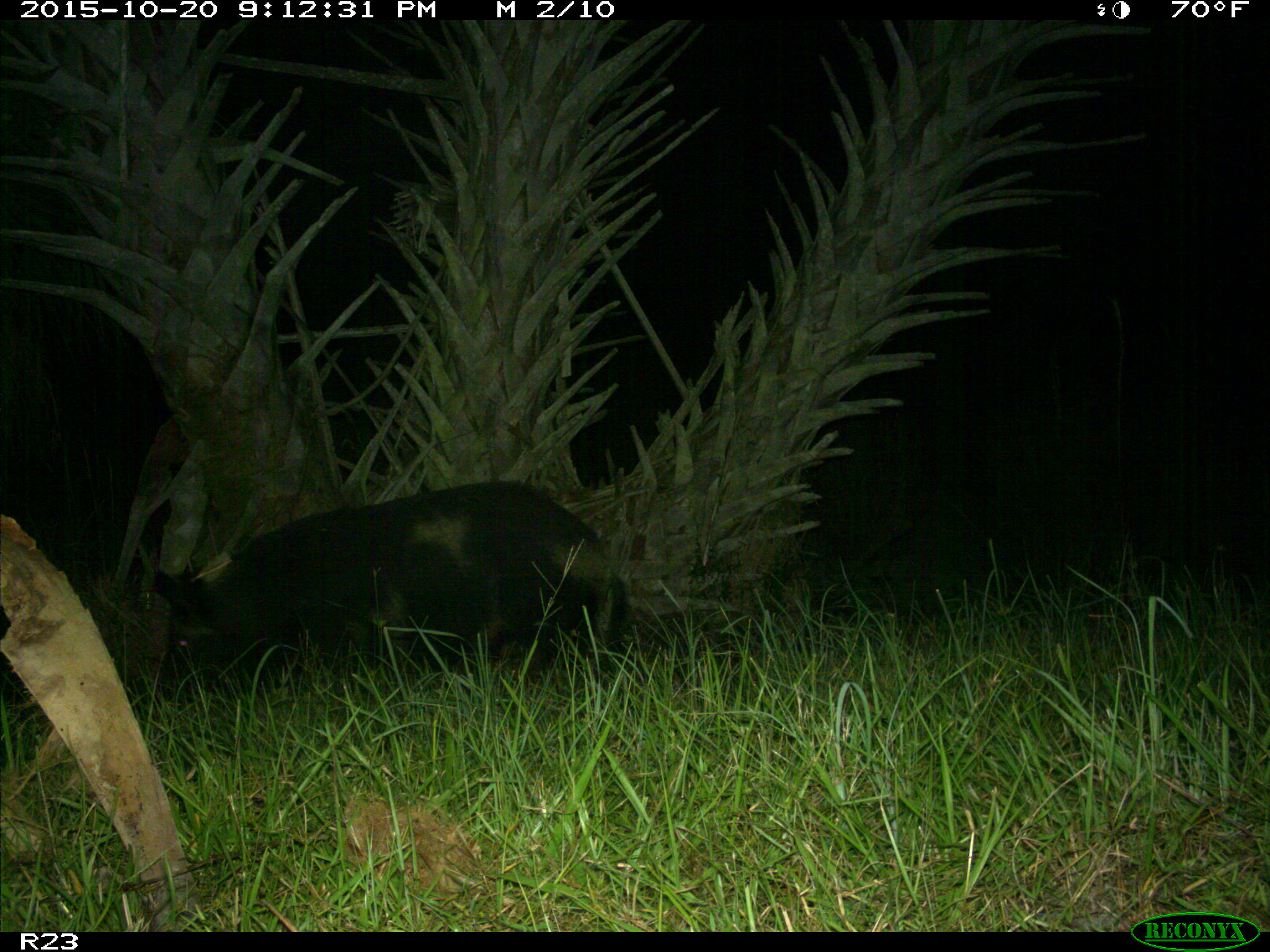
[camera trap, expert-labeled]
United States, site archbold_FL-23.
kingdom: Animalia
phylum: Chordata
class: Mammalia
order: Artiodactyla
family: Suidae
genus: Sus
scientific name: Sus scrofa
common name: wild boar